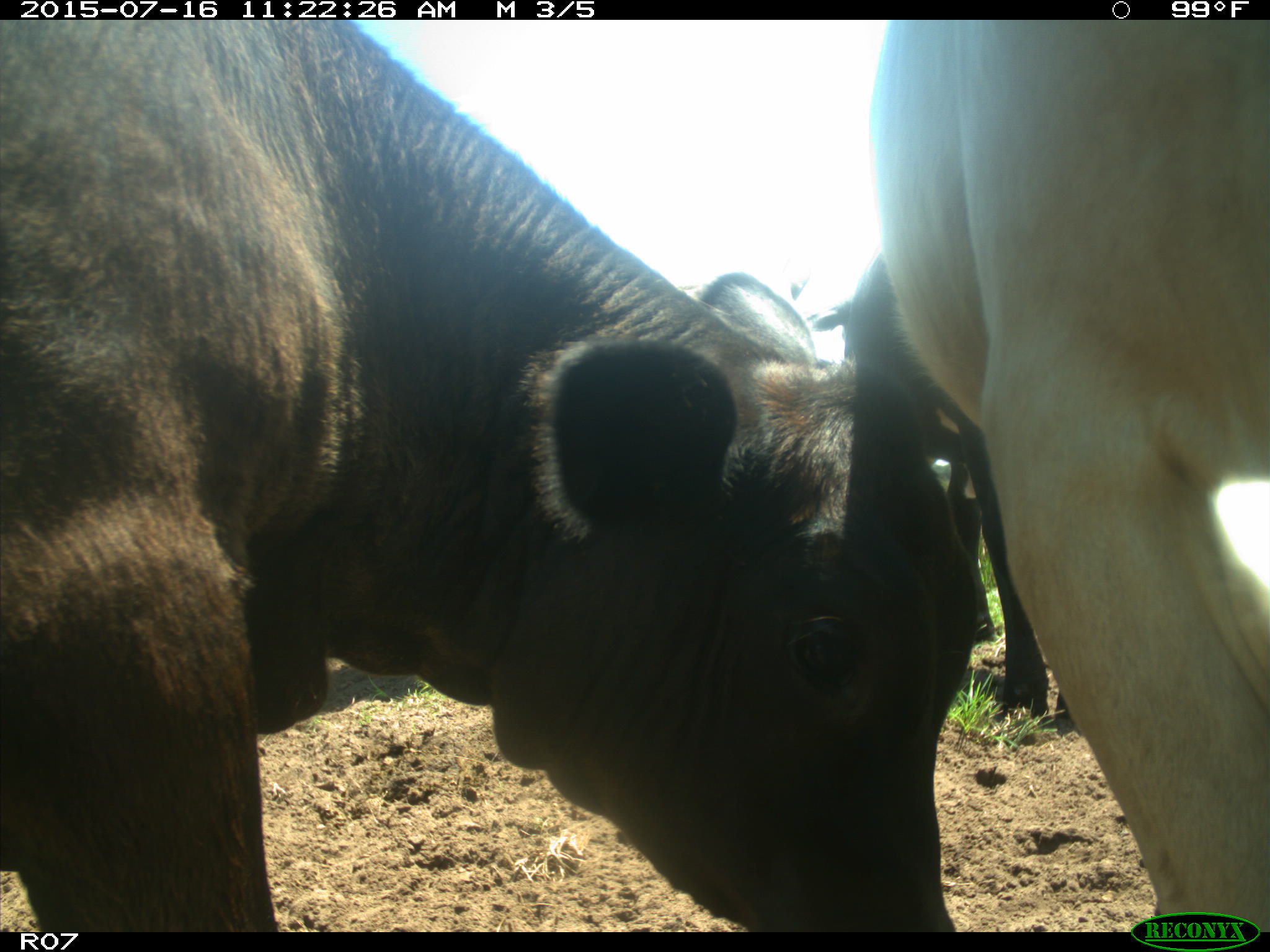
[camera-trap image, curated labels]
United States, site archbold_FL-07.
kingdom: Animalia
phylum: Chordata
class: Mammalia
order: Artiodactyla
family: Bovidae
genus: Bos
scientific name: Bos taurus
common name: domestic cow